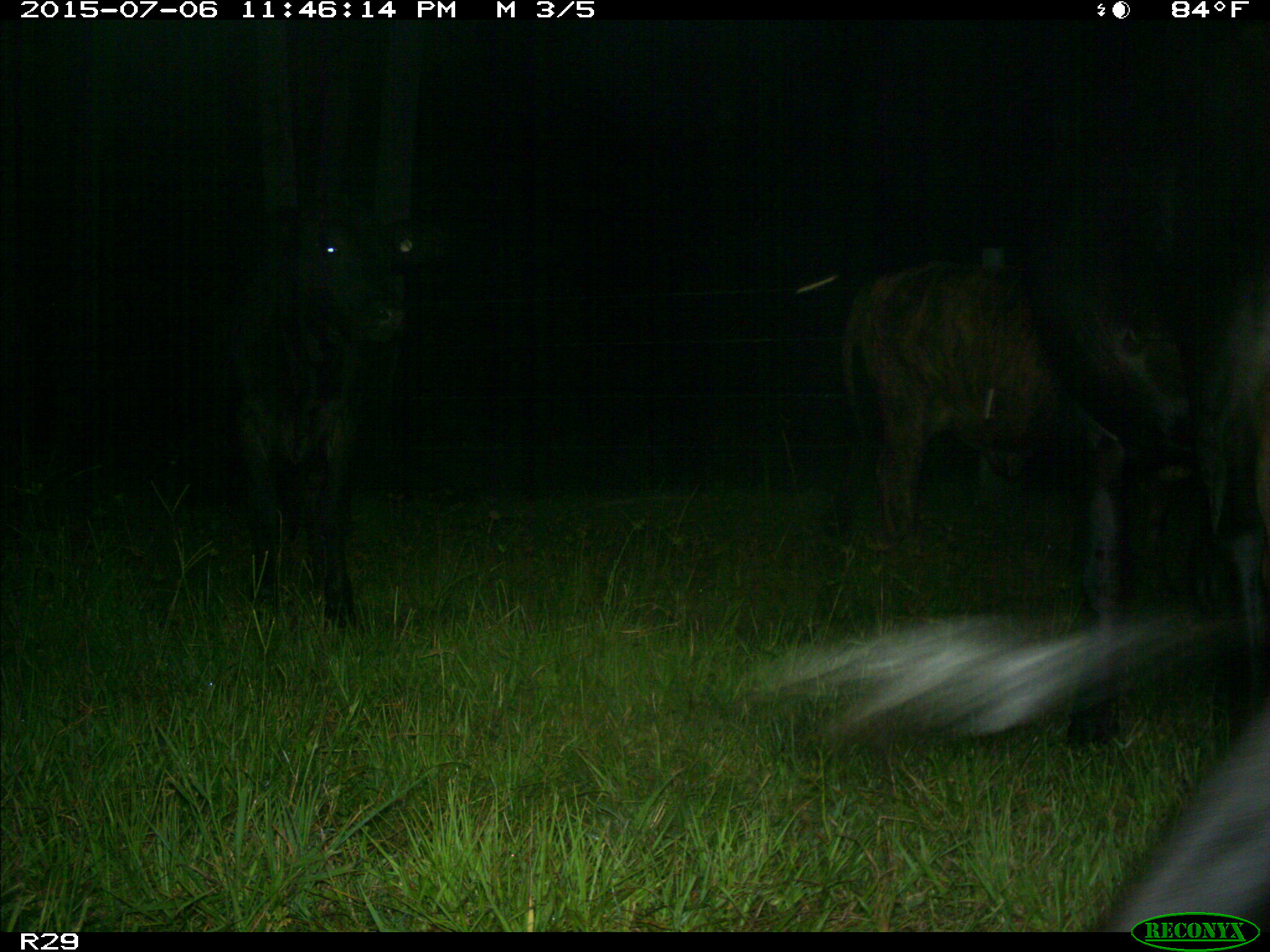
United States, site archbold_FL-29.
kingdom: Animalia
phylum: Chordata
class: Mammalia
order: Artiodactyla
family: Bovidae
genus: Bos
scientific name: Bos taurus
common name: domestic cow